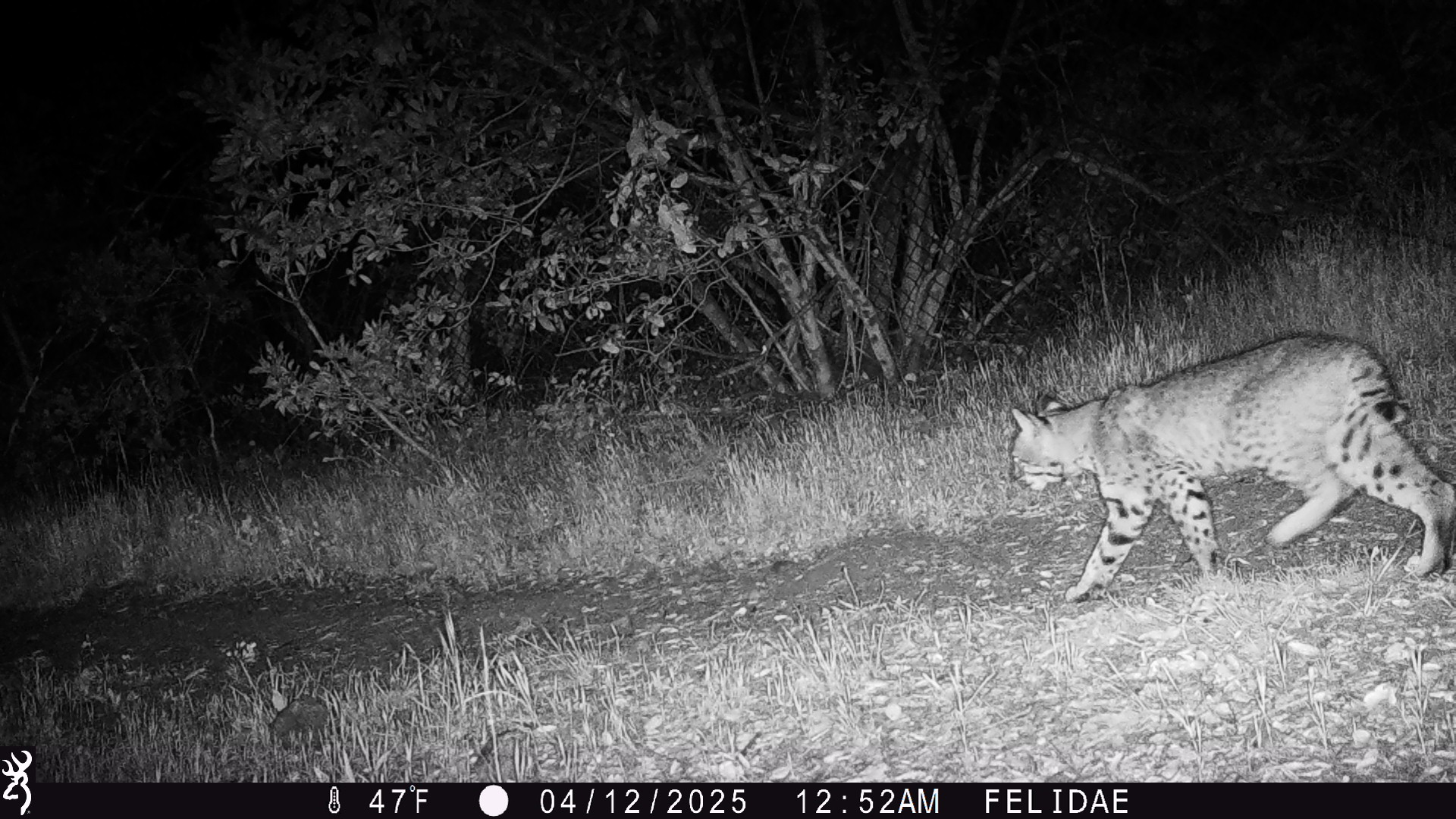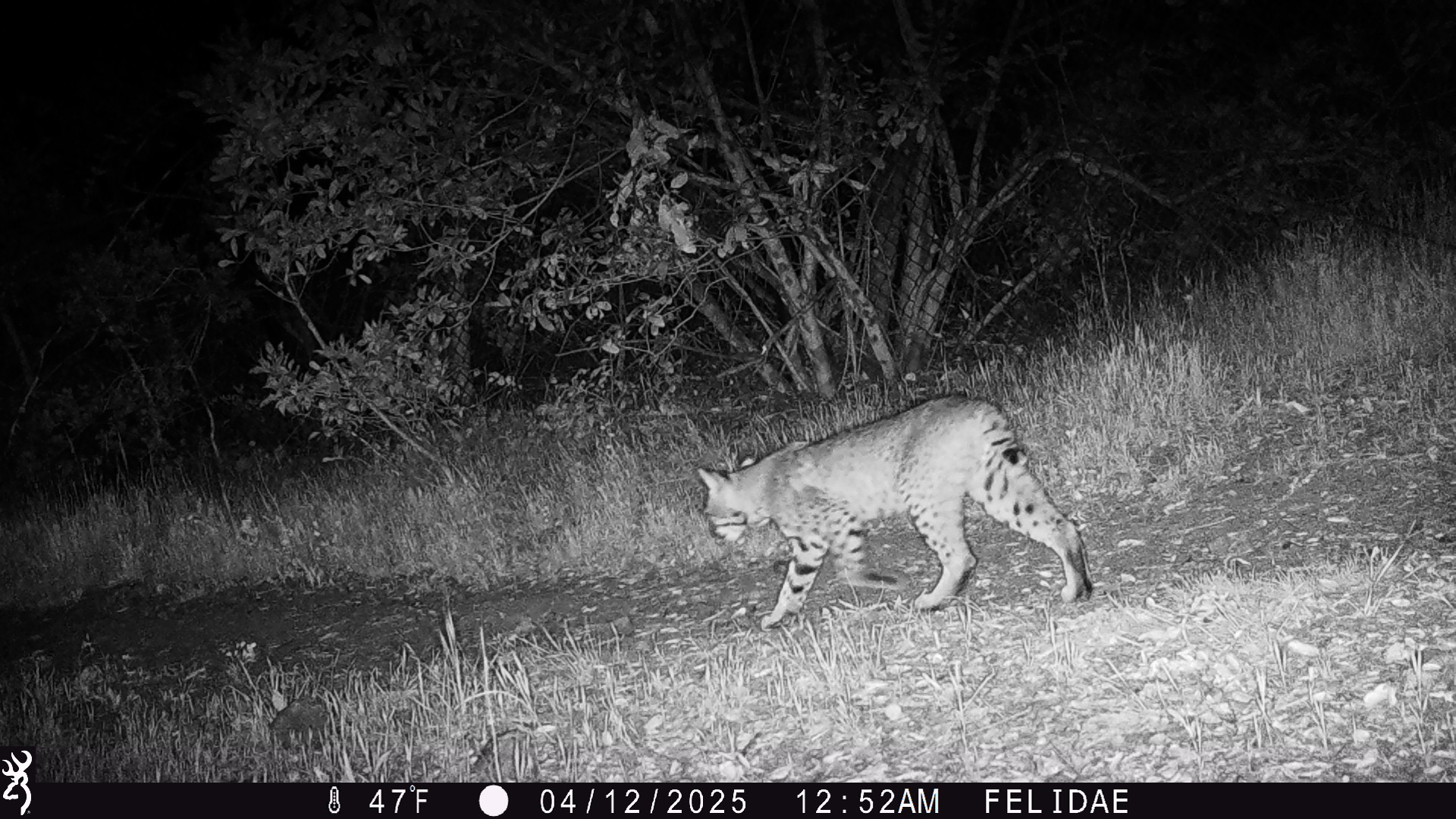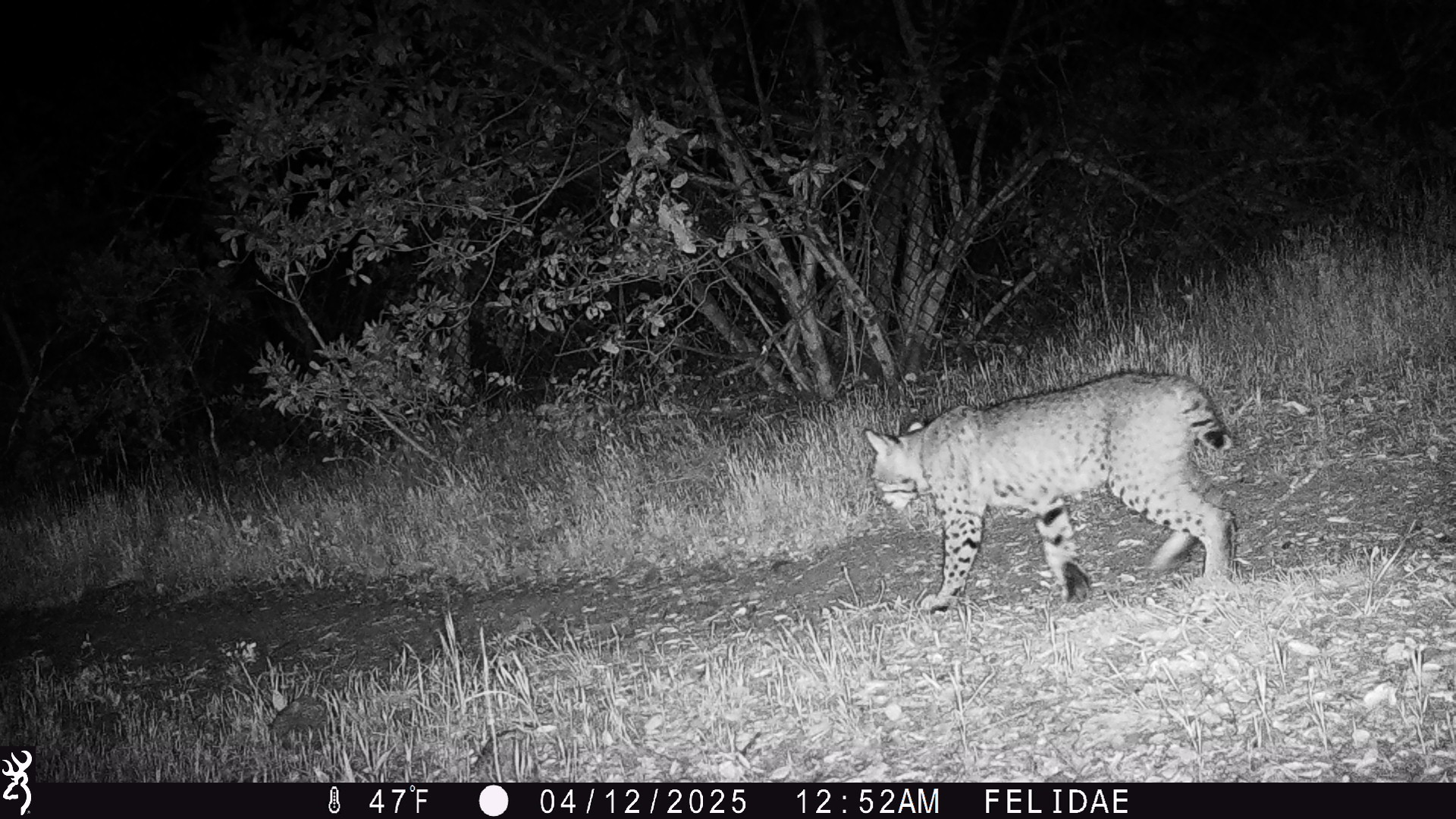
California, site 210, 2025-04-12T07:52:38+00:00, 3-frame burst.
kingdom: Animalia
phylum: Chordata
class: Mammalia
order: Carnivora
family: Felidae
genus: Lynx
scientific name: Lynx rufus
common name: bobcat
Bobcat (Lynx rufus).